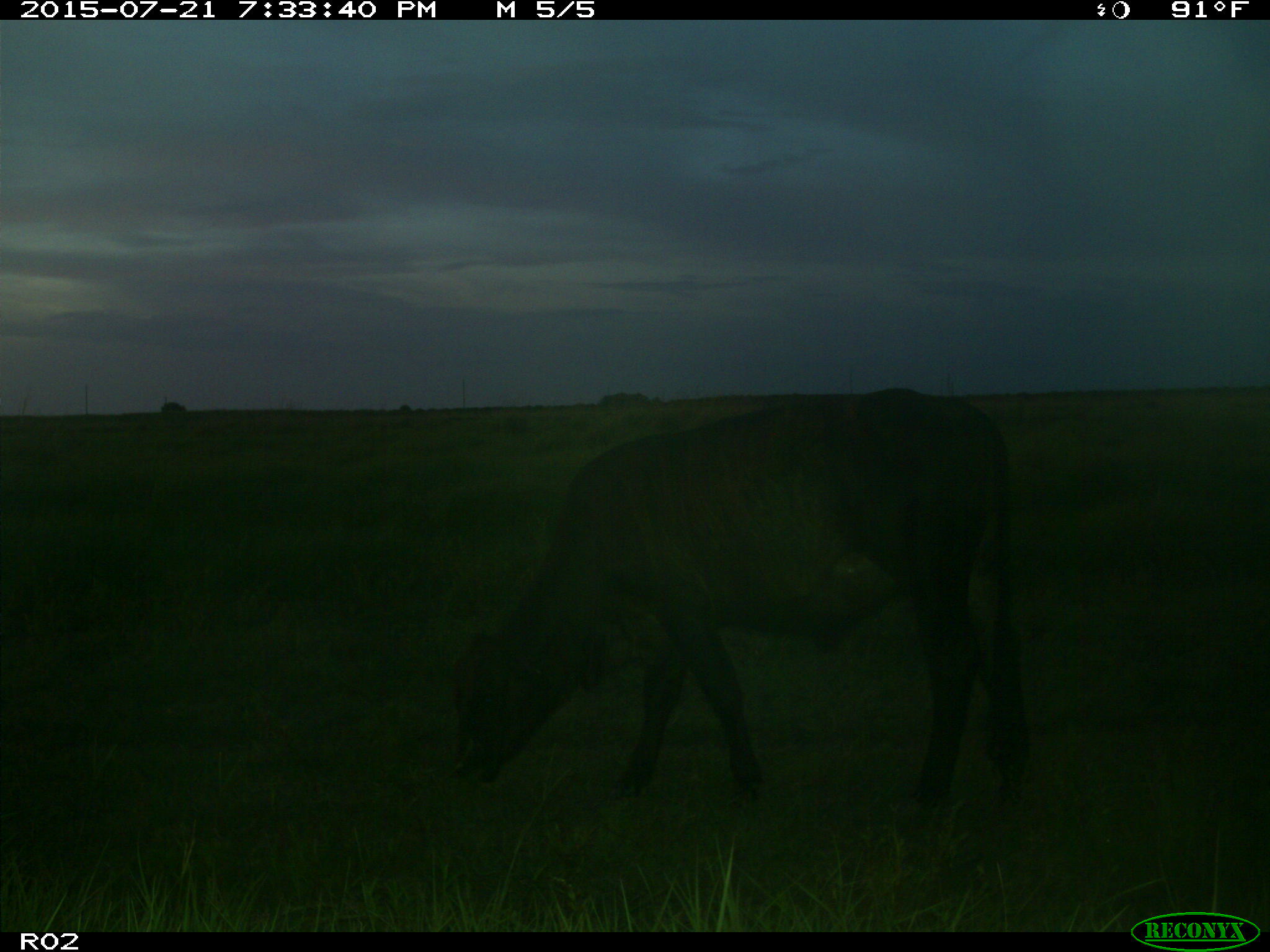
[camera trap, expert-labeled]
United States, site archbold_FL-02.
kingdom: Animalia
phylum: Chordata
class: Mammalia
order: Artiodactyla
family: Bovidae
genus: Bos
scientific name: Bos taurus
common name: domestic cow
Bos taurus (domestic cow).